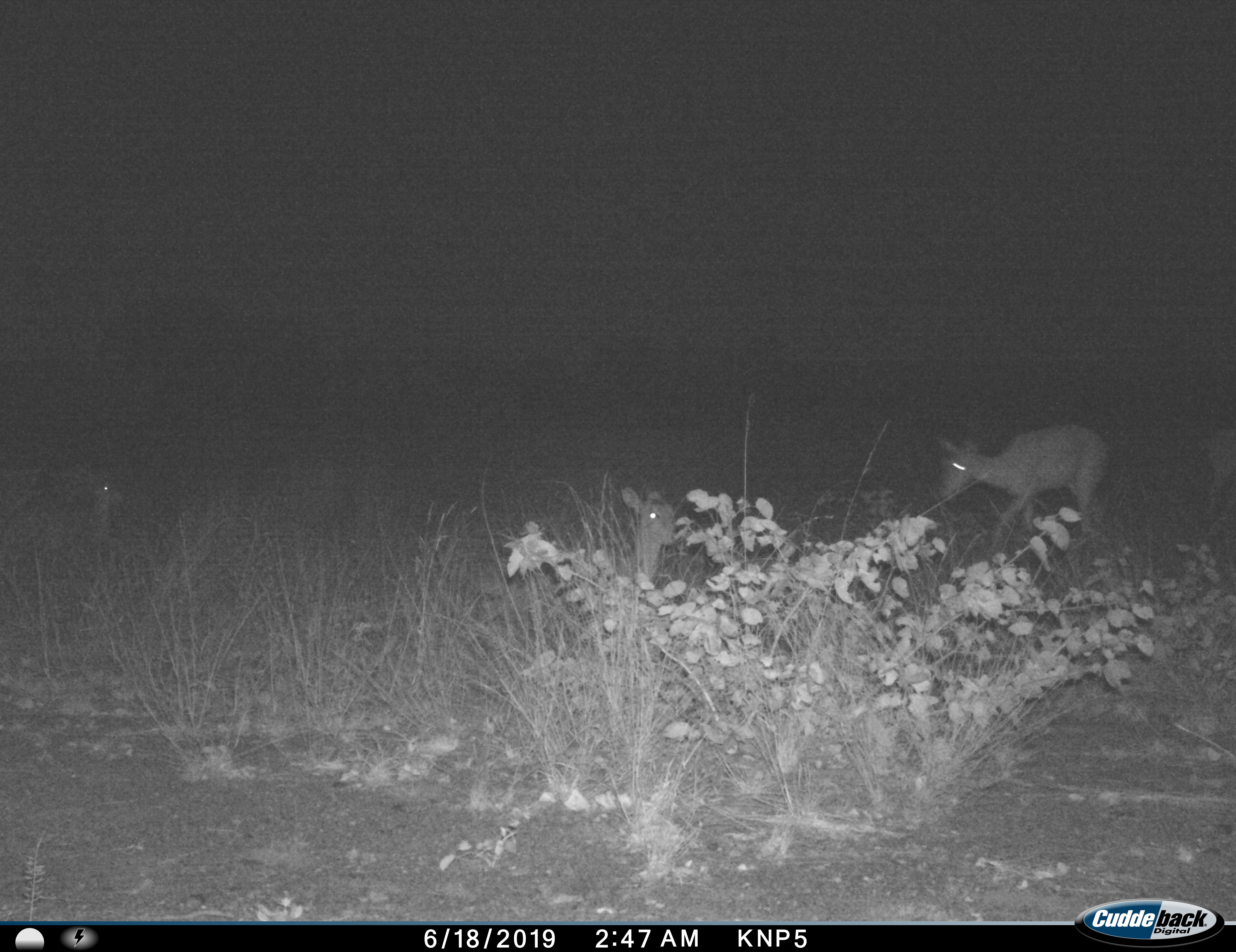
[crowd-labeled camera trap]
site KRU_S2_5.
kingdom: Animalia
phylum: Chordata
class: Mammalia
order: Artiodactyla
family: Bovidae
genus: Aepyceros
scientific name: Aepyceros melampus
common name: impala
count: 3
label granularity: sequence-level